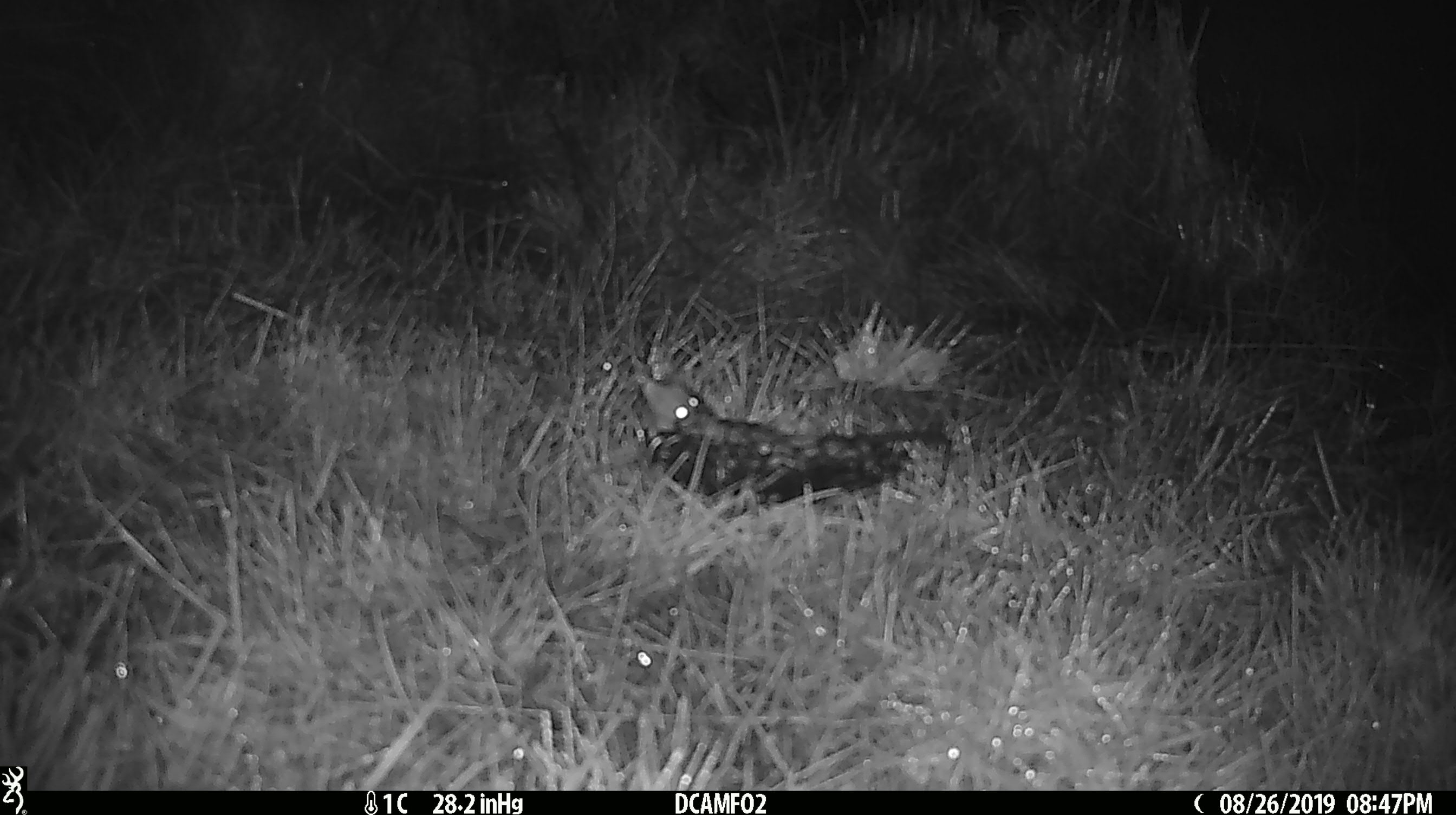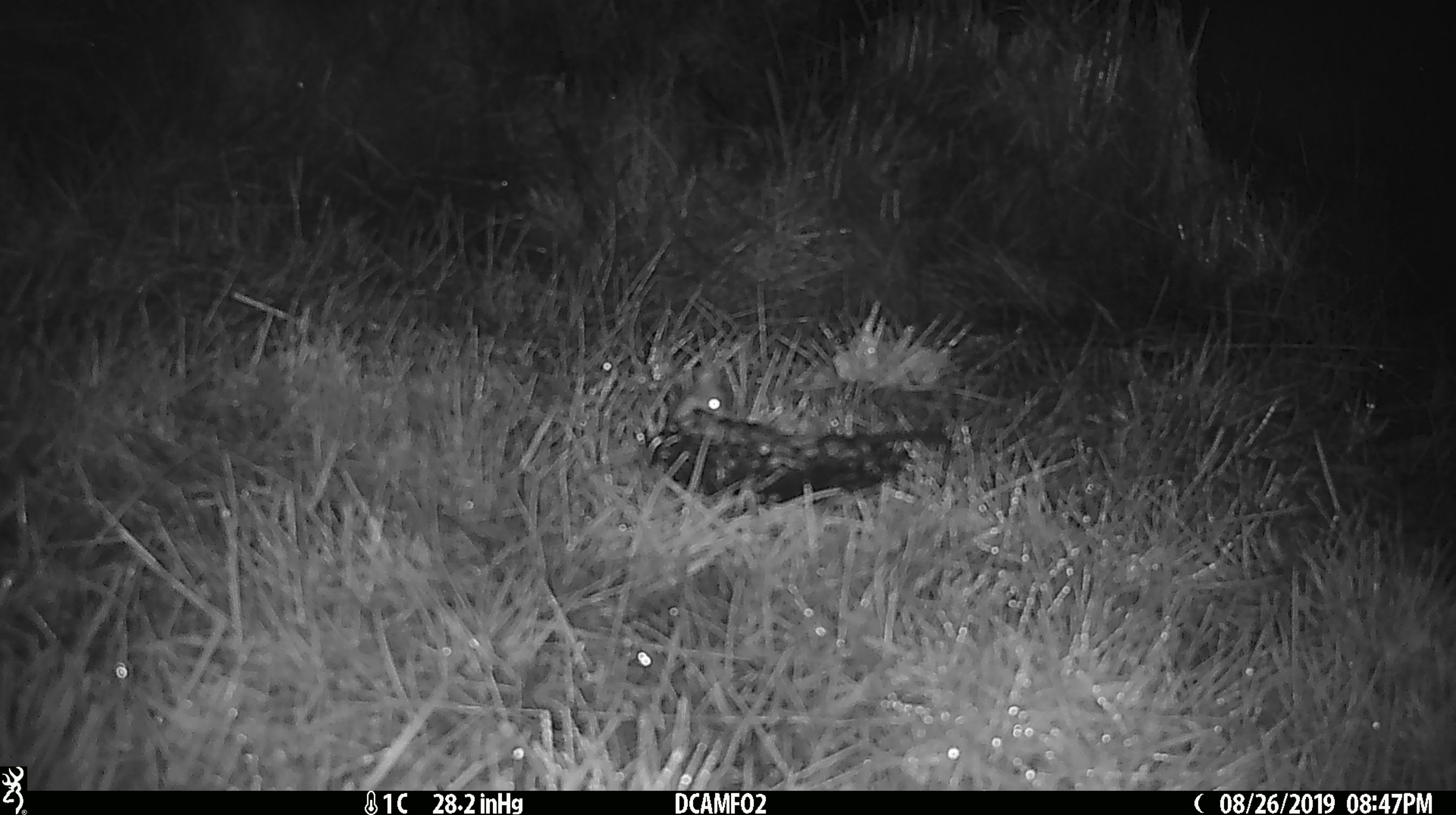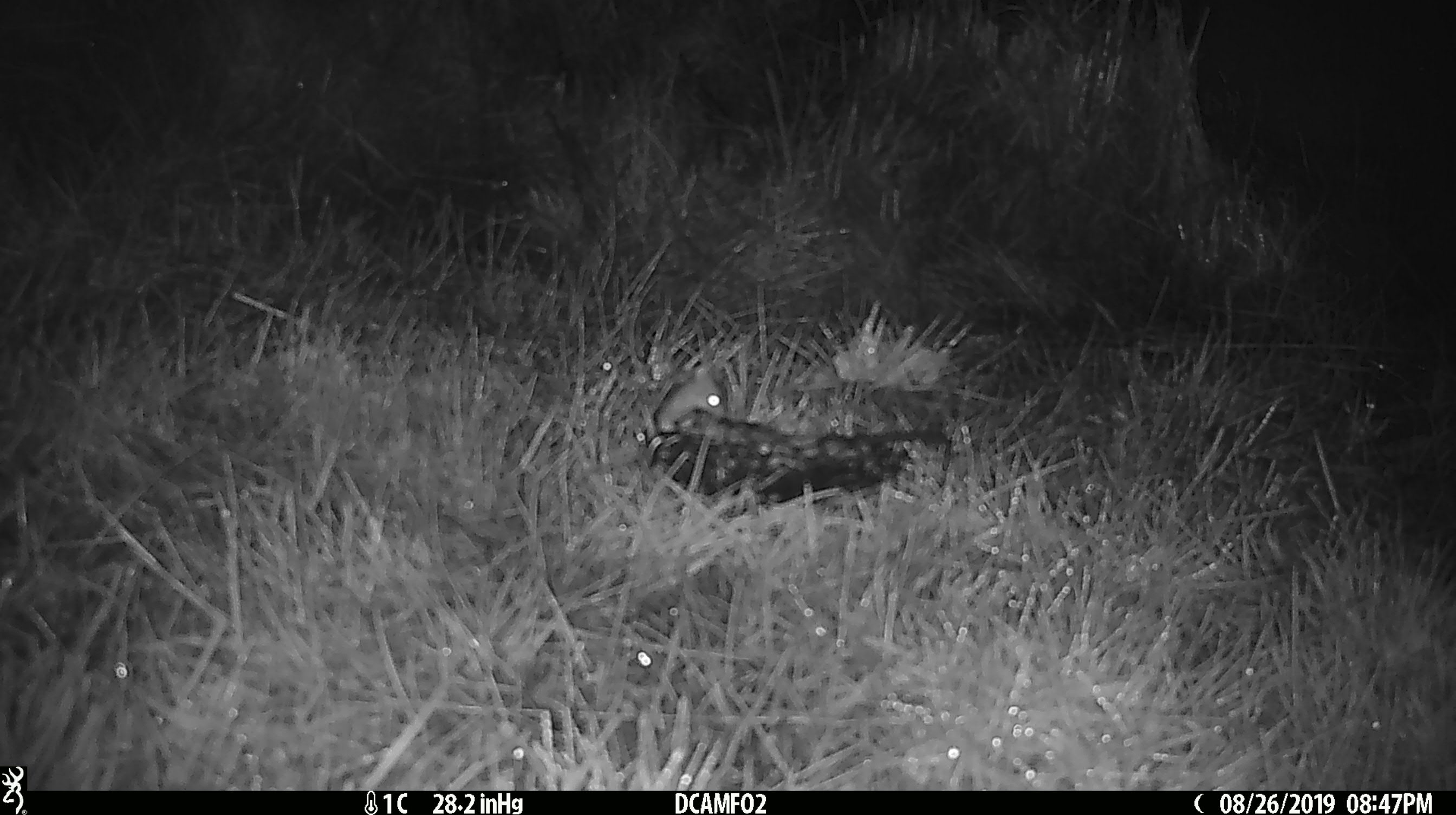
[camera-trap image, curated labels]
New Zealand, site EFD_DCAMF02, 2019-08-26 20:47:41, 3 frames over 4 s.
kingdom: Animalia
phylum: Chordata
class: Mammalia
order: Rodentia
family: Muridae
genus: Mus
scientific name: Mus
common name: mouse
Mouse (Mus).